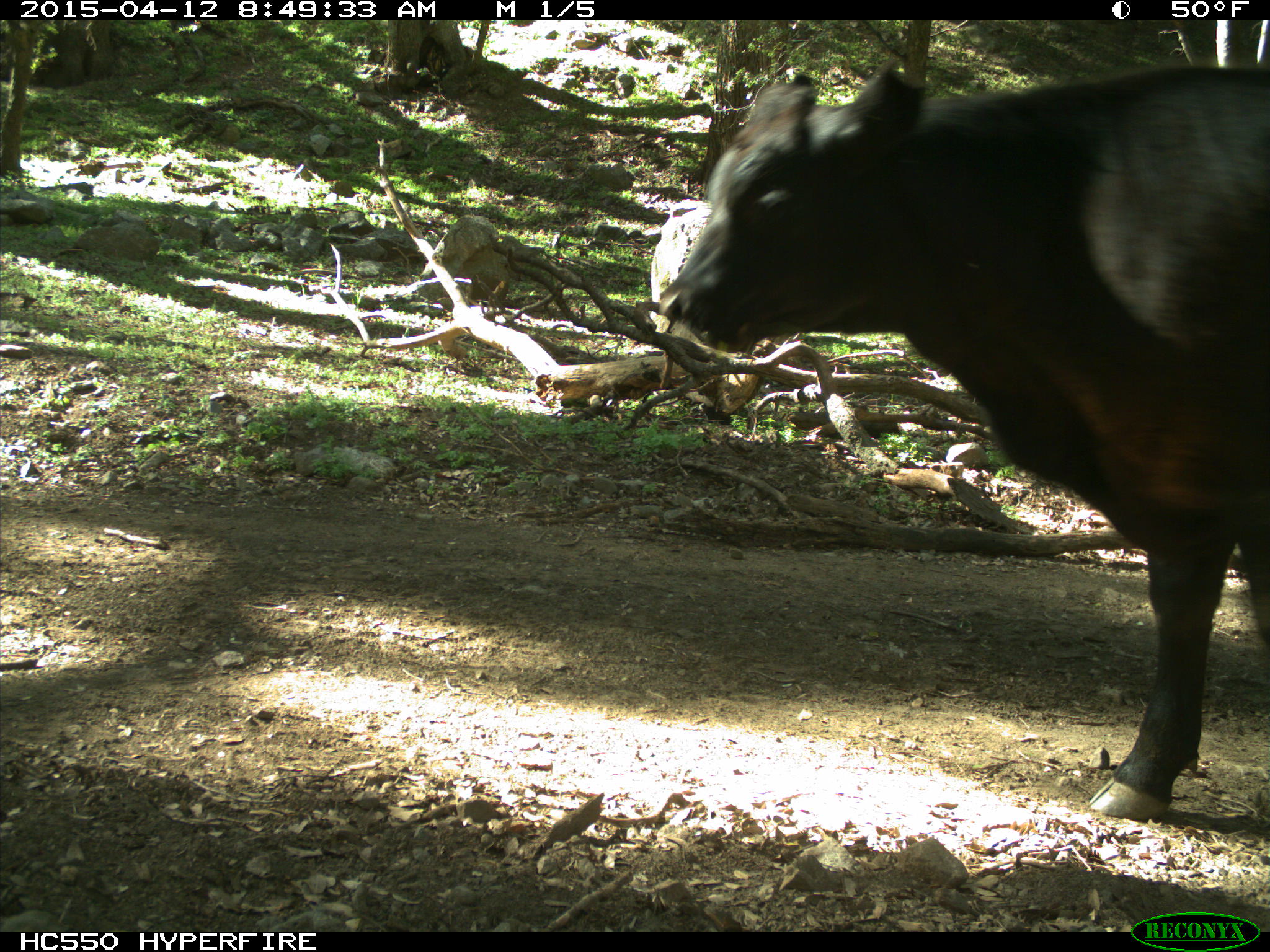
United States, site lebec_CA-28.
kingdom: Animalia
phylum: Chordata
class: Mammalia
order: Artiodactyla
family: Bovidae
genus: Bos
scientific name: Bos taurus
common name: domestic cow